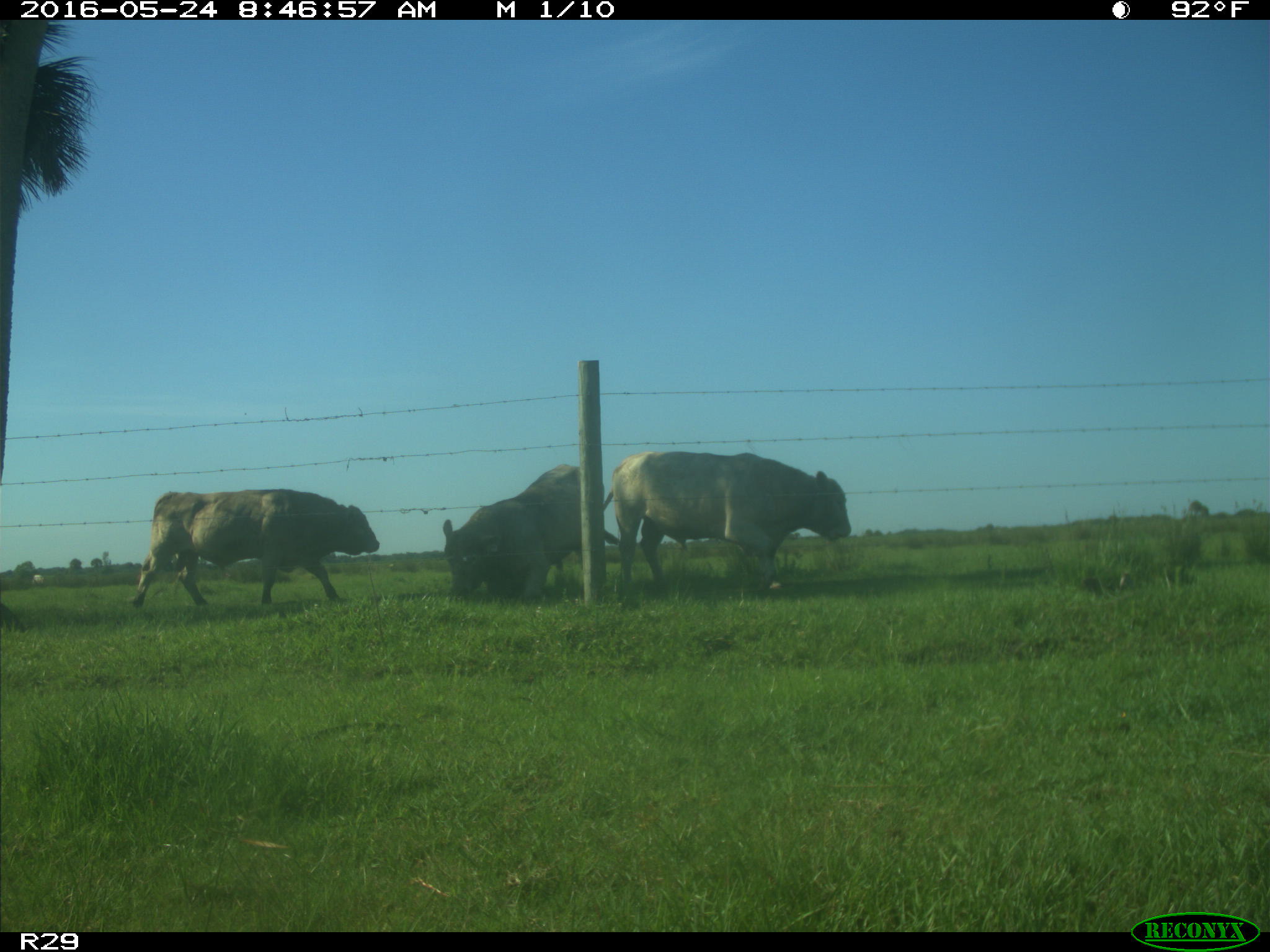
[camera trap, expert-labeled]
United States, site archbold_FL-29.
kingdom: Animalia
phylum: Chordata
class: Mammalia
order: Artiodactyla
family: Bovidae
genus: Bos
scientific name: Bos taurus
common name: domestic cow